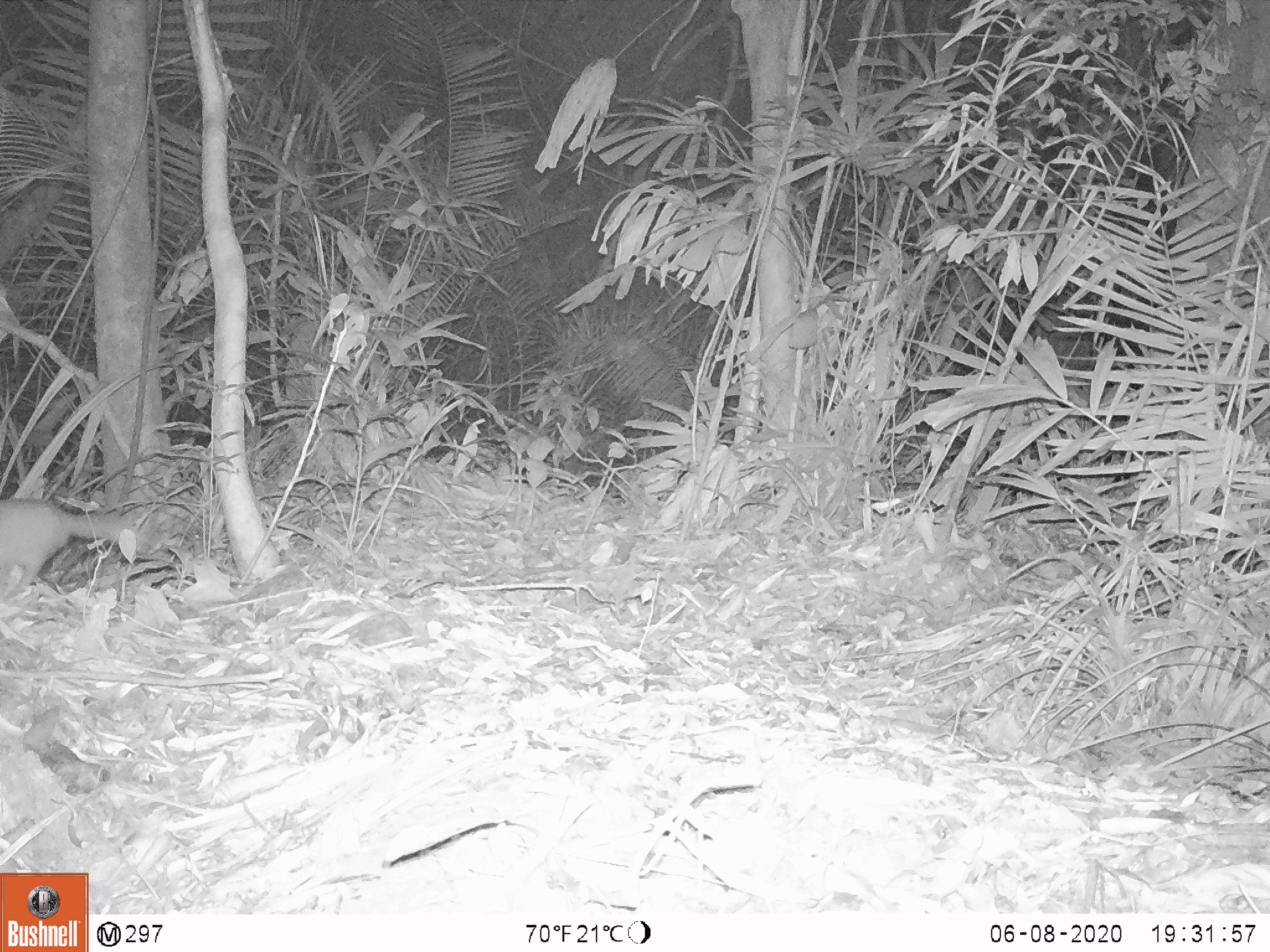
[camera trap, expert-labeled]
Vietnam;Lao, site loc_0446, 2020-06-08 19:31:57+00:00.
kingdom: Animalia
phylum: Chordata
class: Mammalia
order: Carnivora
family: Mustelidae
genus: Melogale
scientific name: Melogale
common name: ferret badger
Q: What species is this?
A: Ferret badger (Melogale).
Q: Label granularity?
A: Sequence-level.